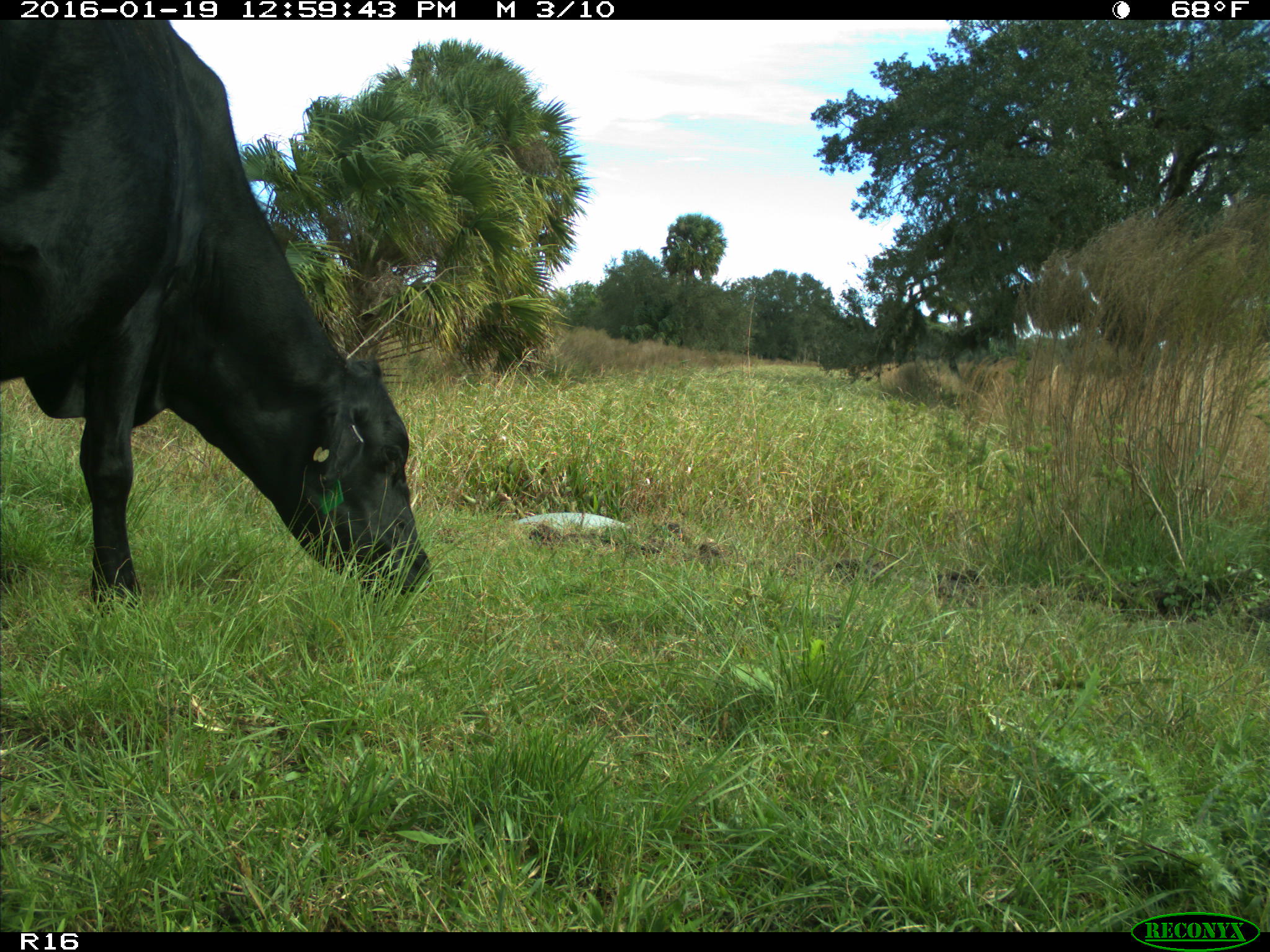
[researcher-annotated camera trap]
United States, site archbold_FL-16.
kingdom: Animalia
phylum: Chordata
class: Mammalia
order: Artiodactyla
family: Bovidae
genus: Bos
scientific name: Bos taurus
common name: domestic cow